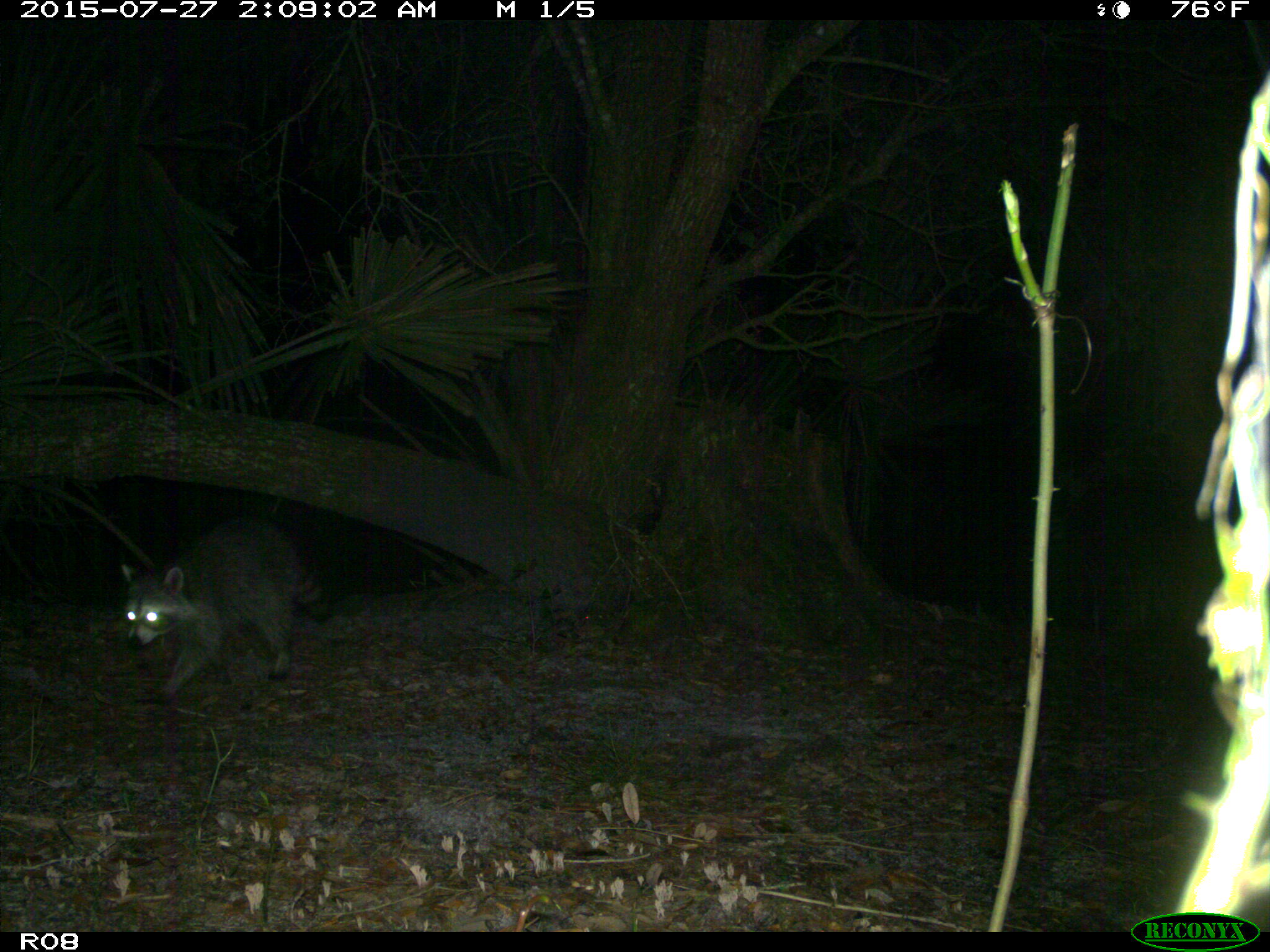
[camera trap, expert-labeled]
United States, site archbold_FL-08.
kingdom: Animalia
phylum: Chordata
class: Mammalia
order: Carnivora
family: Procyonidae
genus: Procyon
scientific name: Procyon lotor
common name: common raccoon